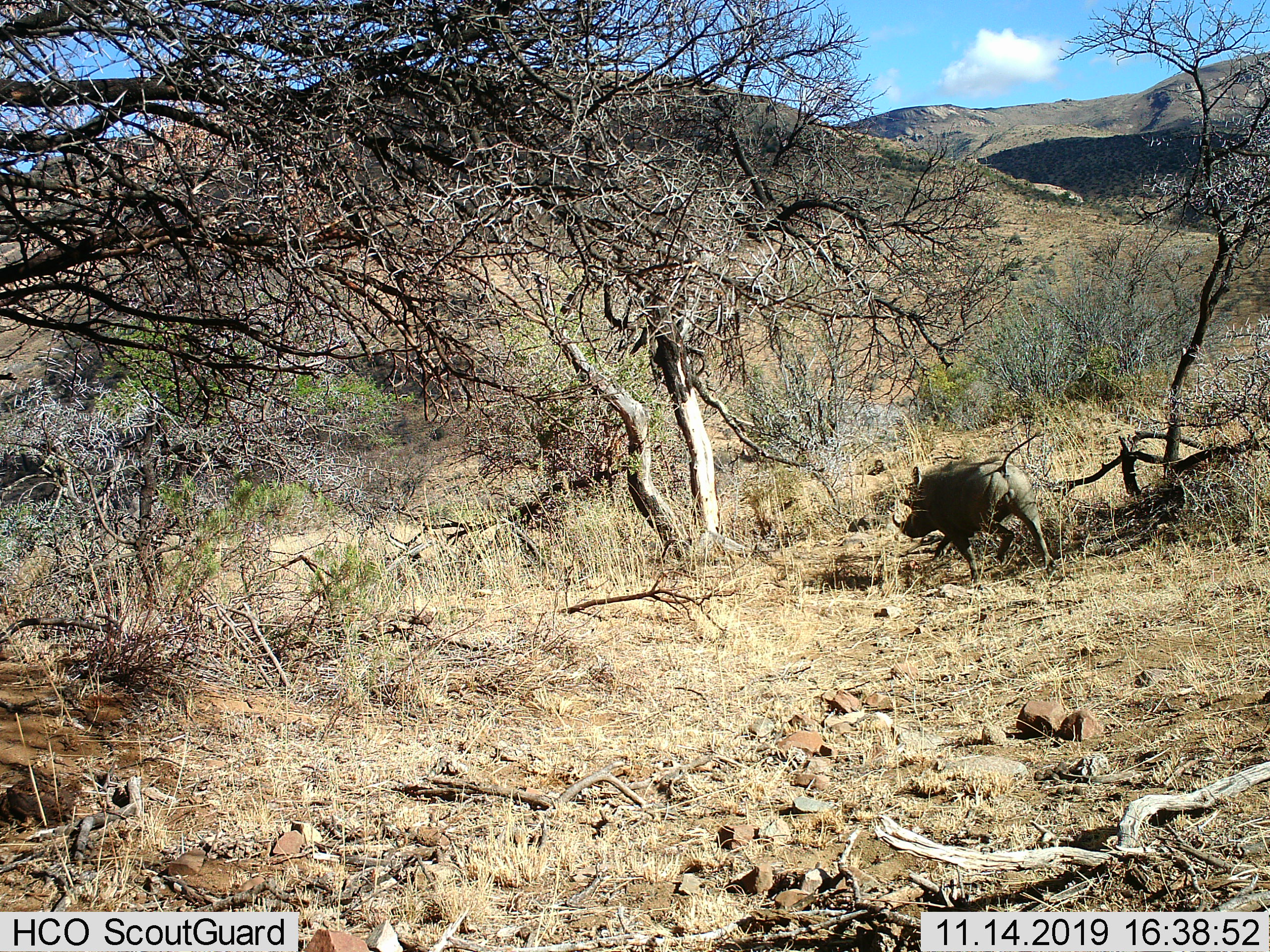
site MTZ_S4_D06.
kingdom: Animalia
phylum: Chordata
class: Mammalia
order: Artiodactyla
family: Suidae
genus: Phacochoerus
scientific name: Phacochoerus africanus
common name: warthog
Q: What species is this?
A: Warthog (Phacochoerus africanus).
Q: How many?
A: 1.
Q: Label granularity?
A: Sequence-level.